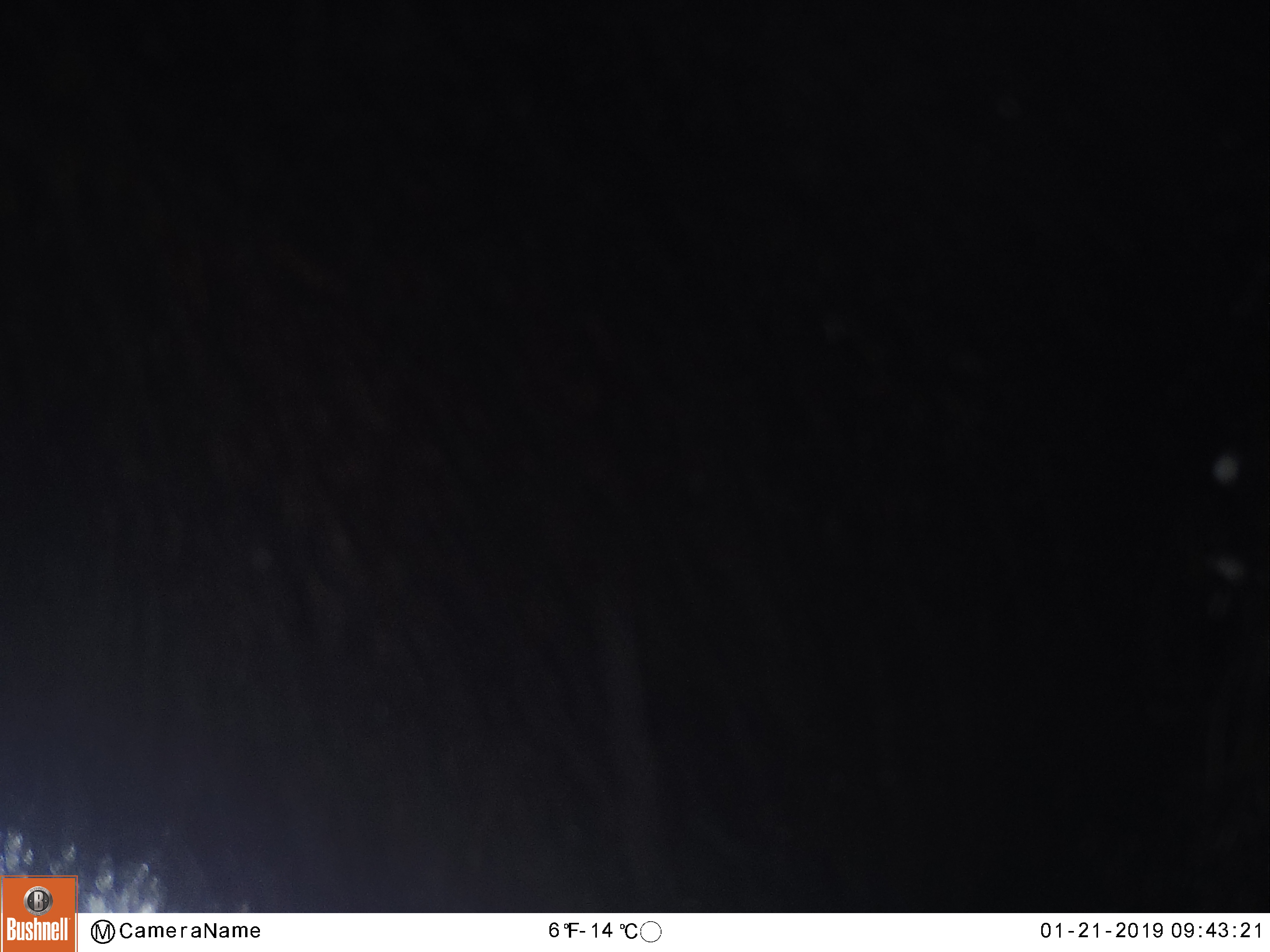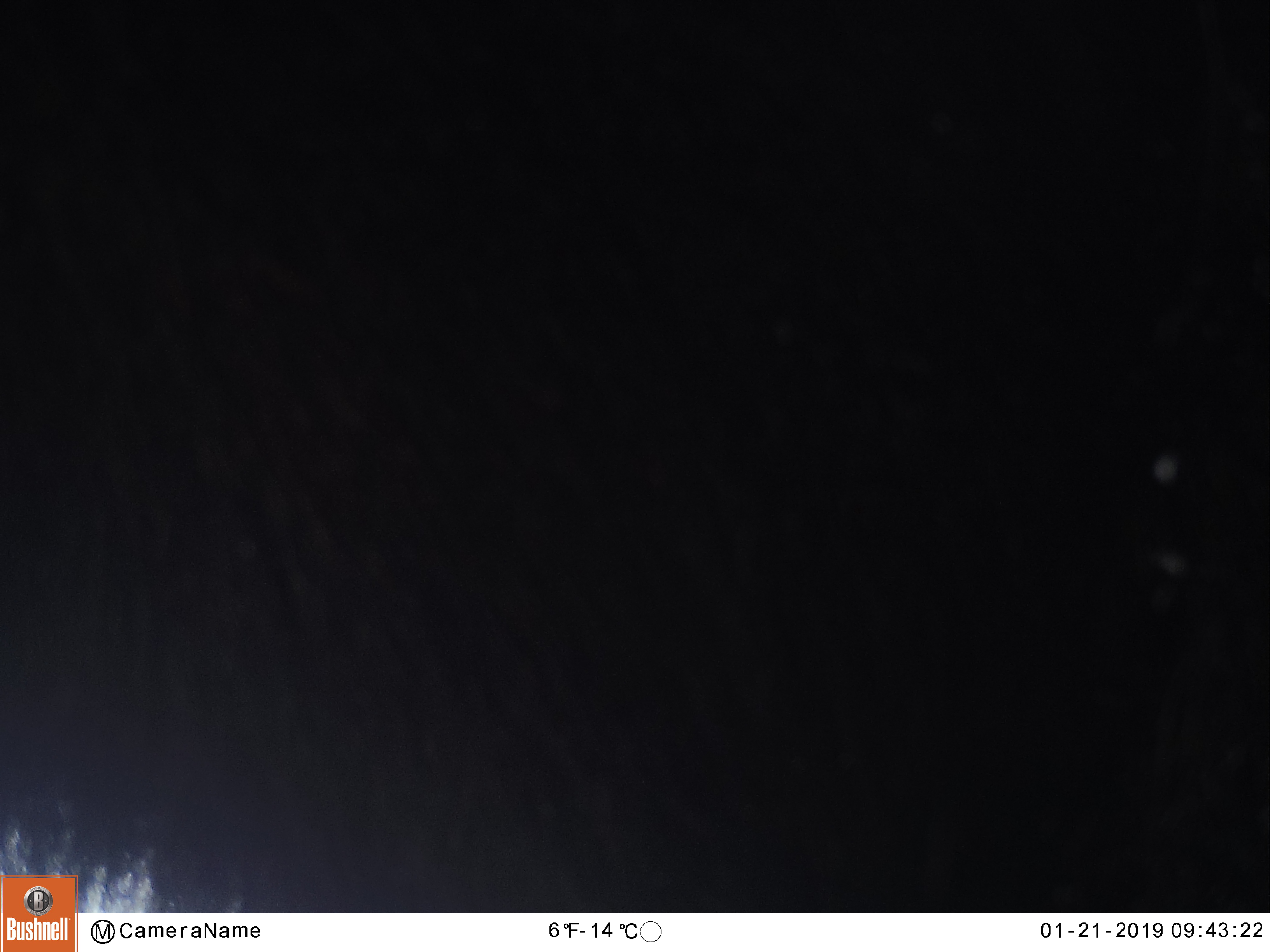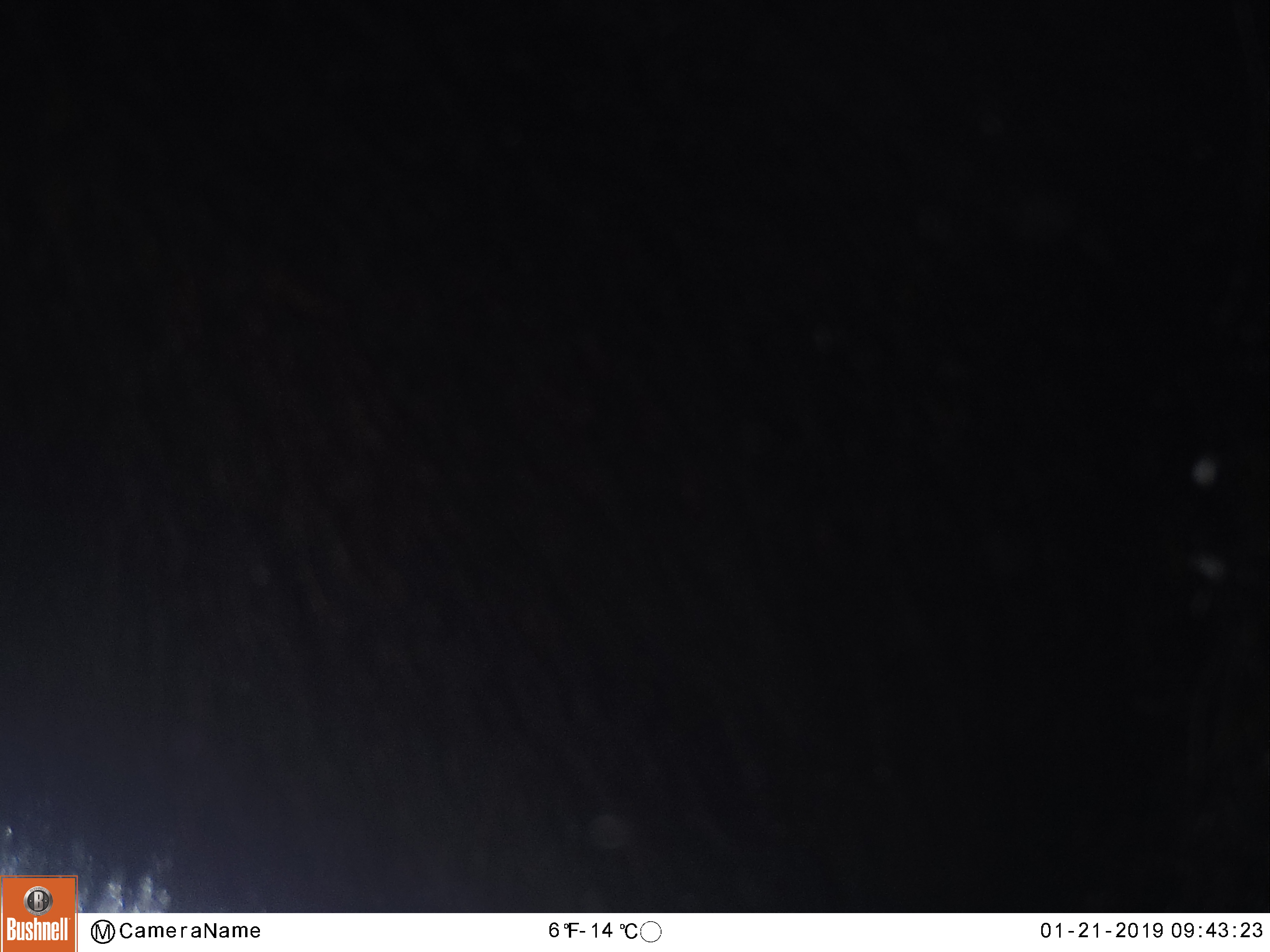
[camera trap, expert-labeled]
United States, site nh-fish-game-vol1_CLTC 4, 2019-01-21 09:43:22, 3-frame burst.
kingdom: Animalia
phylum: Chordata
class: Mammalia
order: Artiodactyla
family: Cervidae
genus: Alces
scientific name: Alces alces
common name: moose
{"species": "moose (Alces alces)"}